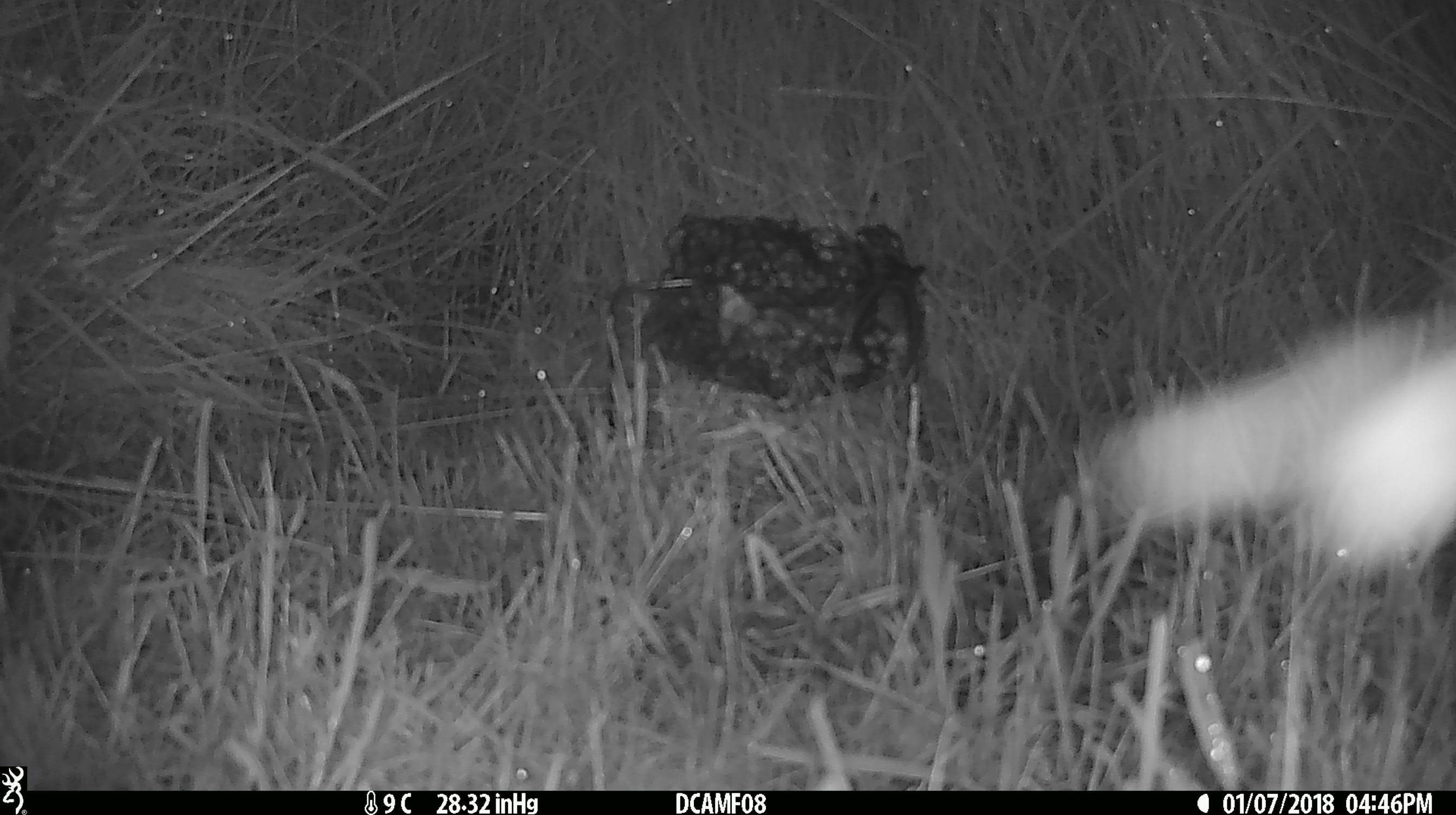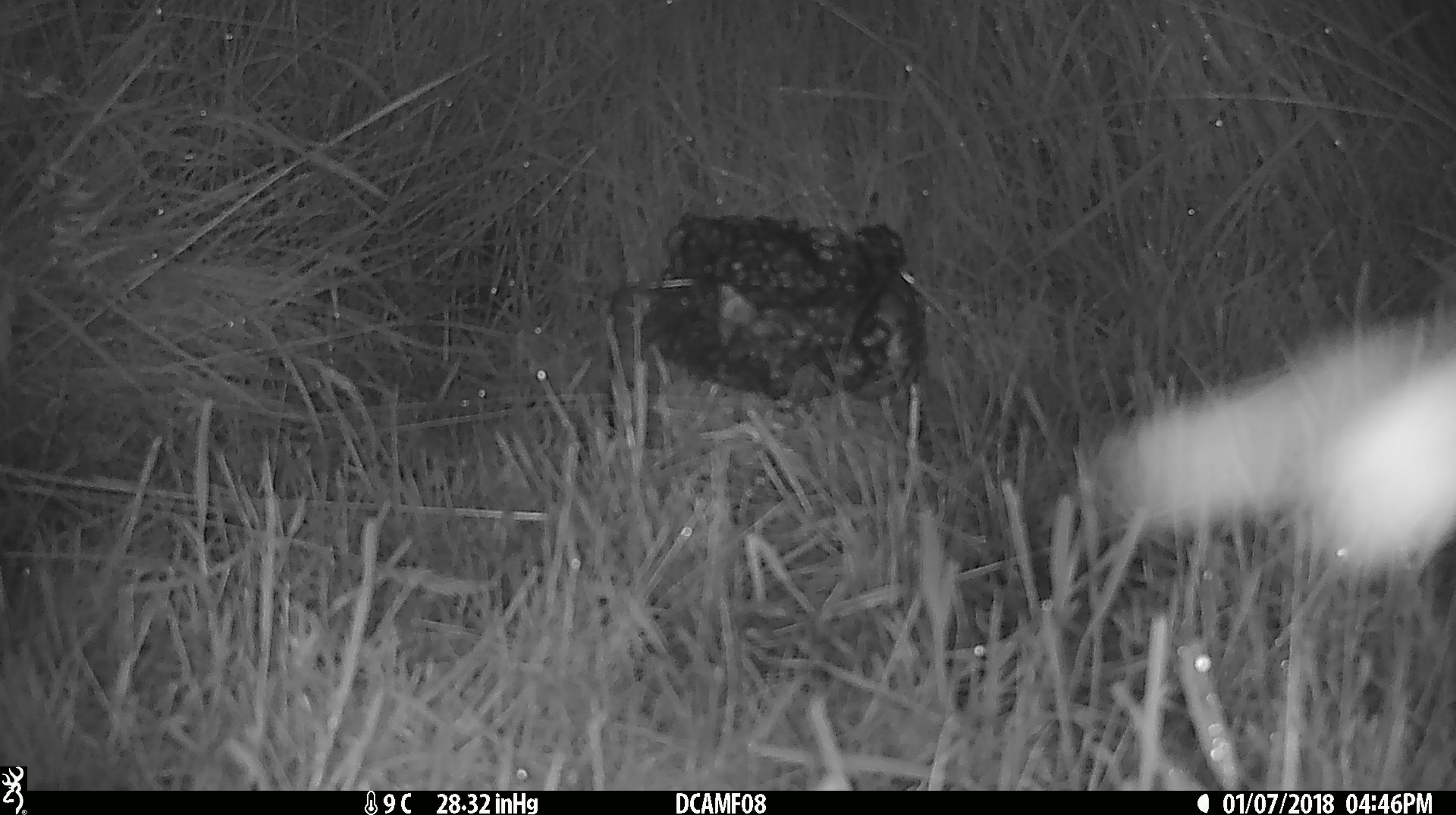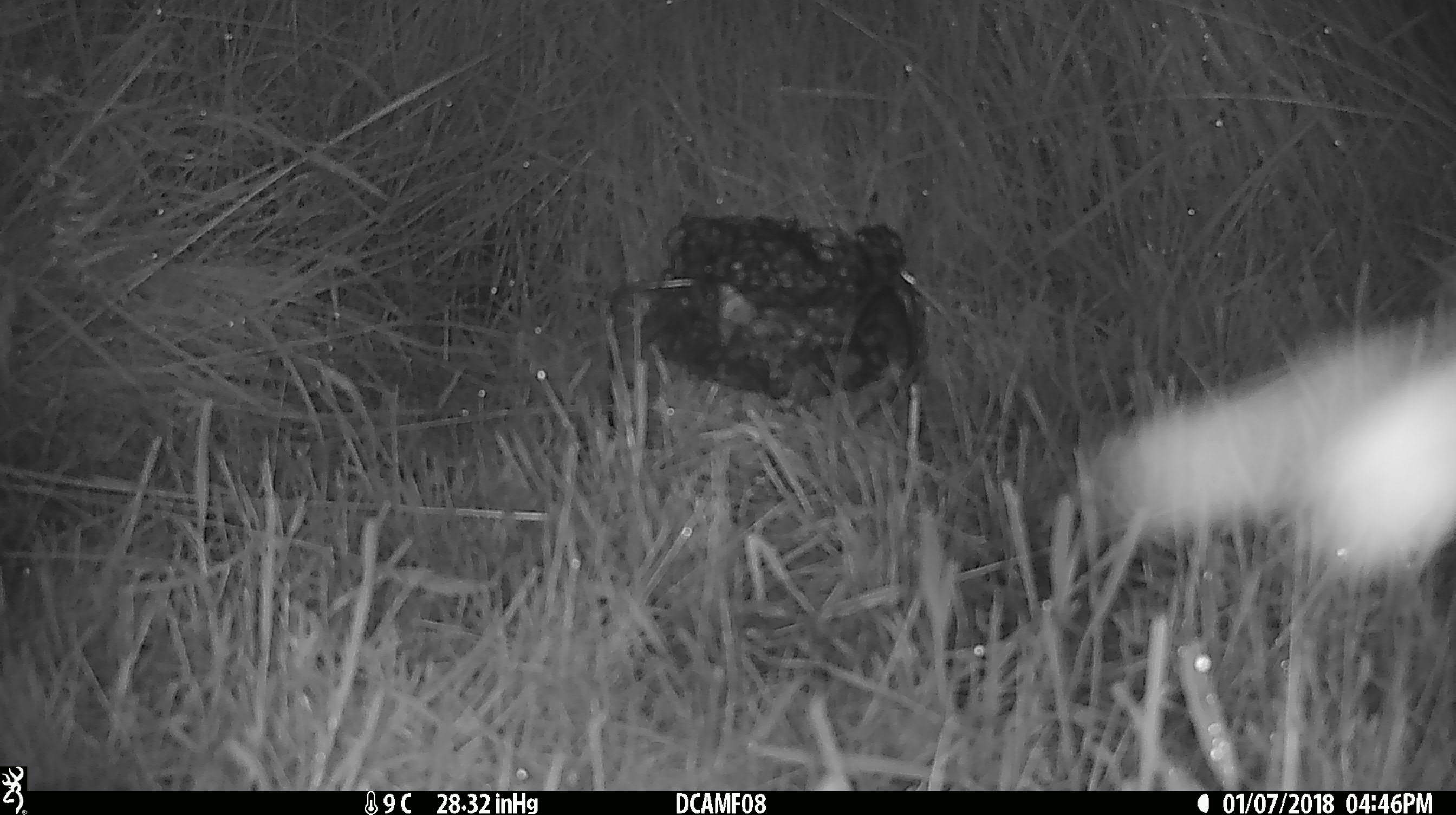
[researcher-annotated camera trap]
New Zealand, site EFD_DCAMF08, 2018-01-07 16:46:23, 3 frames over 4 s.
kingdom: Animalia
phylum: Chordata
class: Aves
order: Passeriformes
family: Turdidae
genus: Turdus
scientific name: Turdus philomelos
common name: song thrush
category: thrush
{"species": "thrush (song thrush) (Turdus philomelos)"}